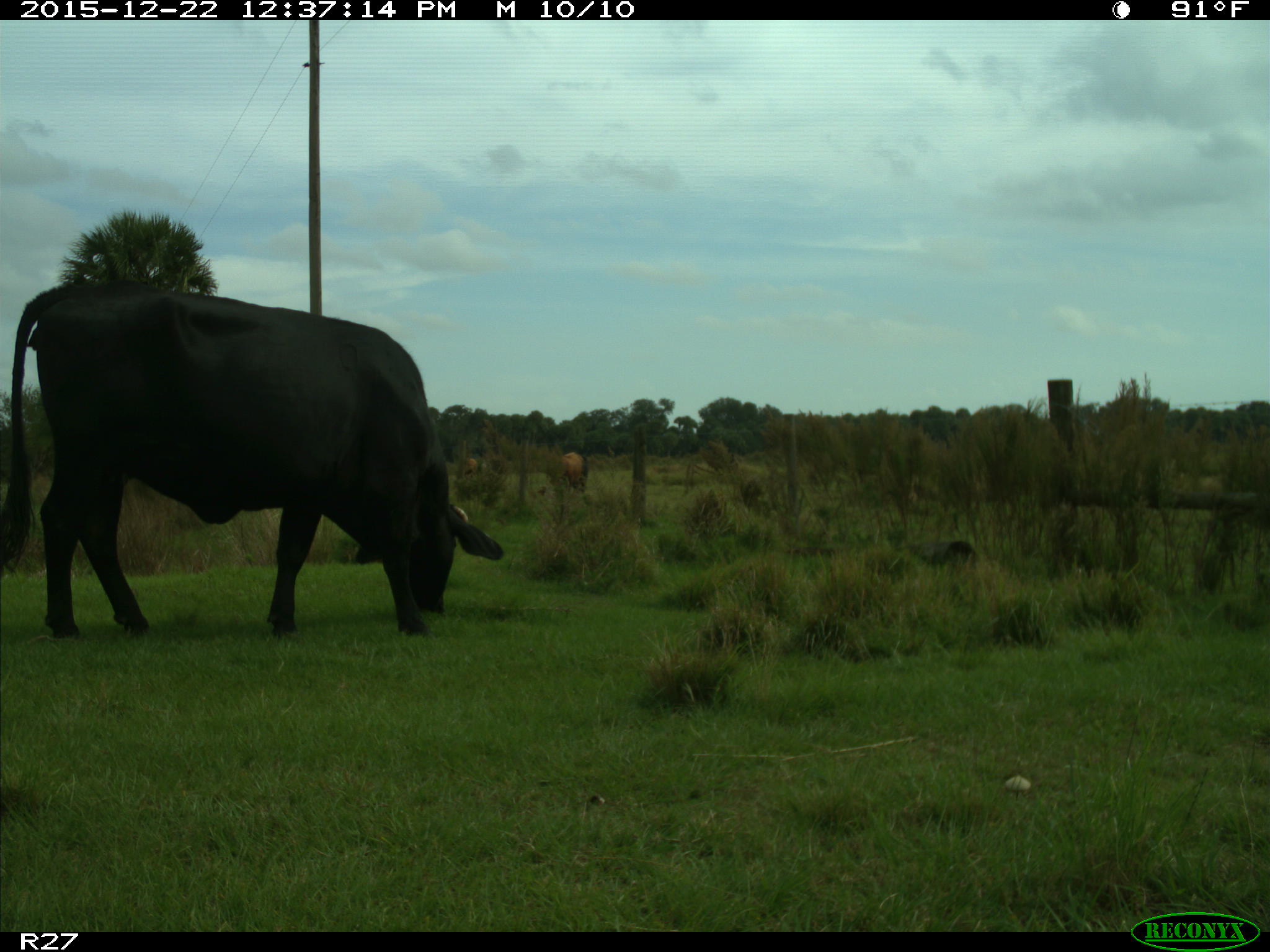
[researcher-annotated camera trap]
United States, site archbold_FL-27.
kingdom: Animalia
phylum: Chordata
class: Mammalia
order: Artiodactyla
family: Bovidae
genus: Bos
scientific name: Bos taurus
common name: domestic cow